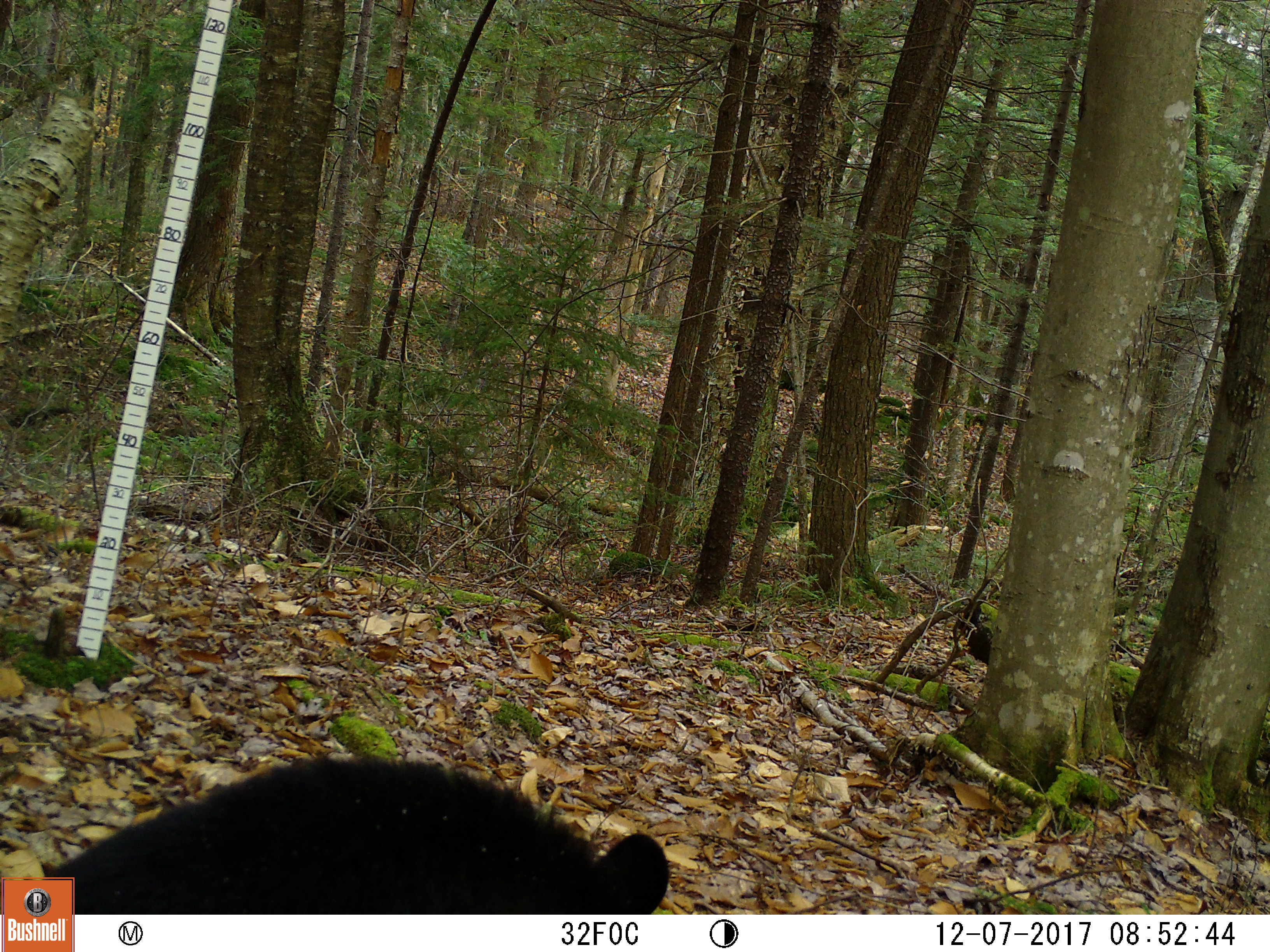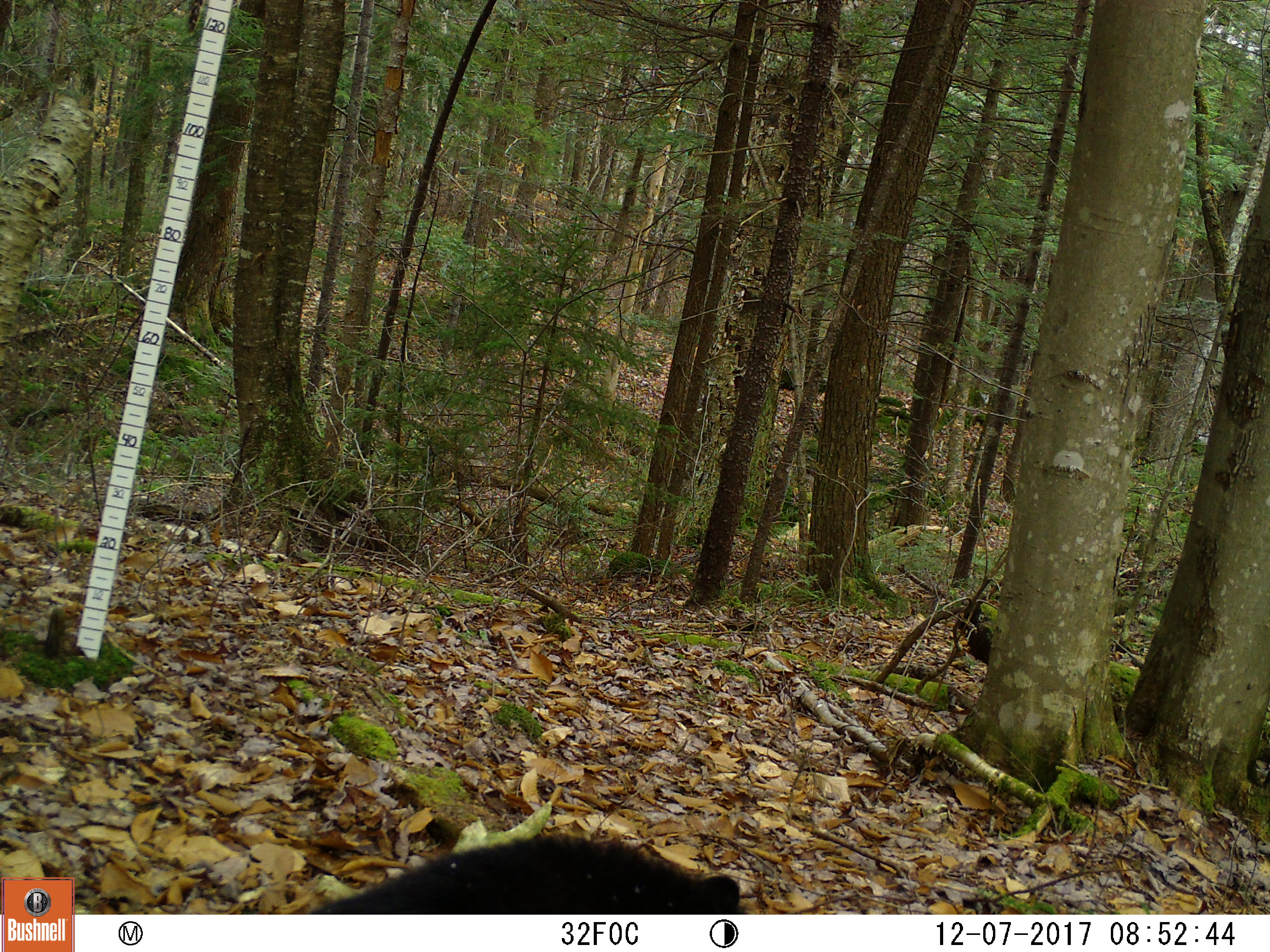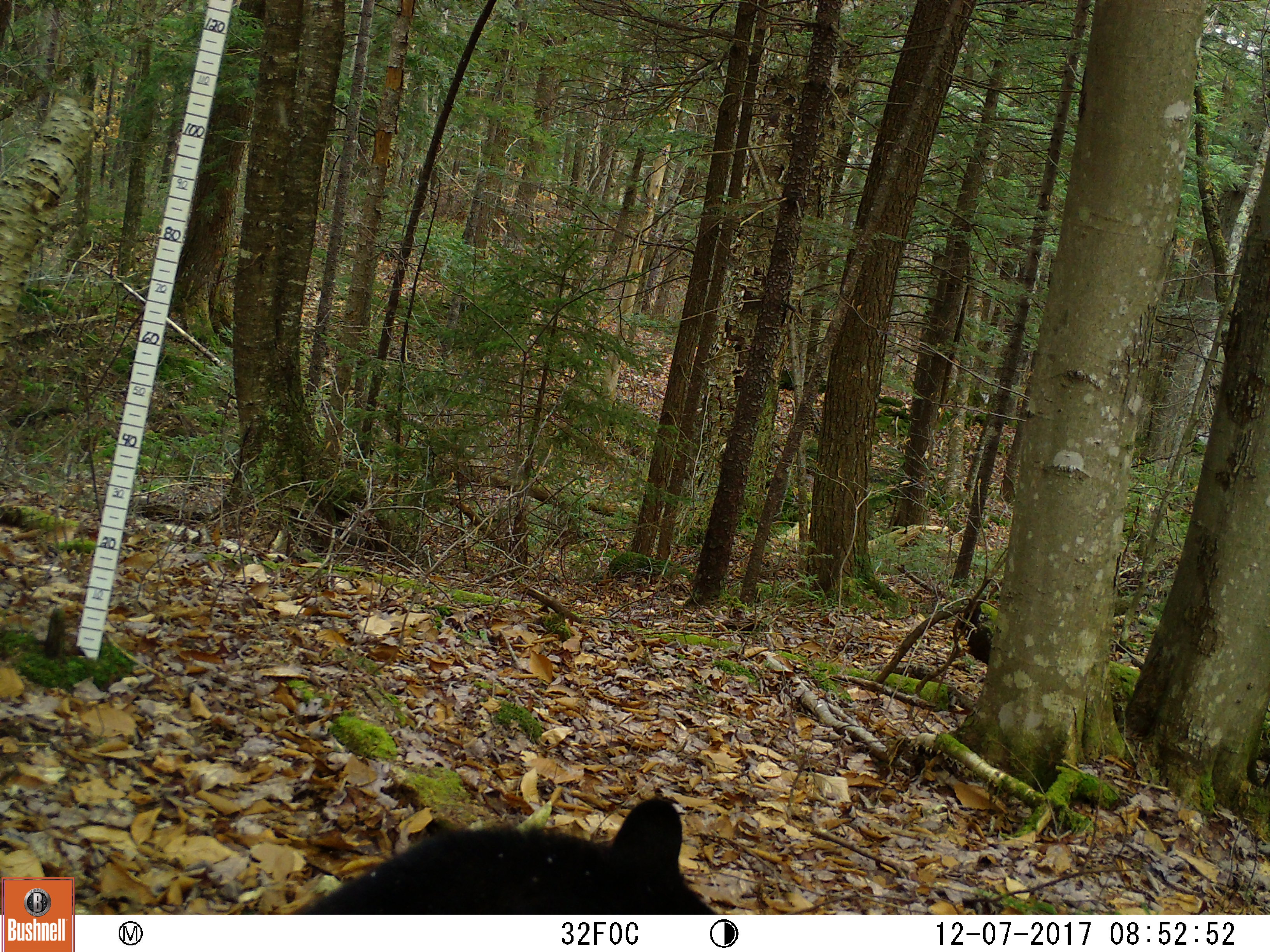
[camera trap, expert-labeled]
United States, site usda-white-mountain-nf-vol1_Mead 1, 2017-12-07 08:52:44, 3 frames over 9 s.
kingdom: Animalia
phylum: Chordata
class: Mammalia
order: Carnivora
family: Ursidae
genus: Ursus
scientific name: Ursus americanus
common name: black bear